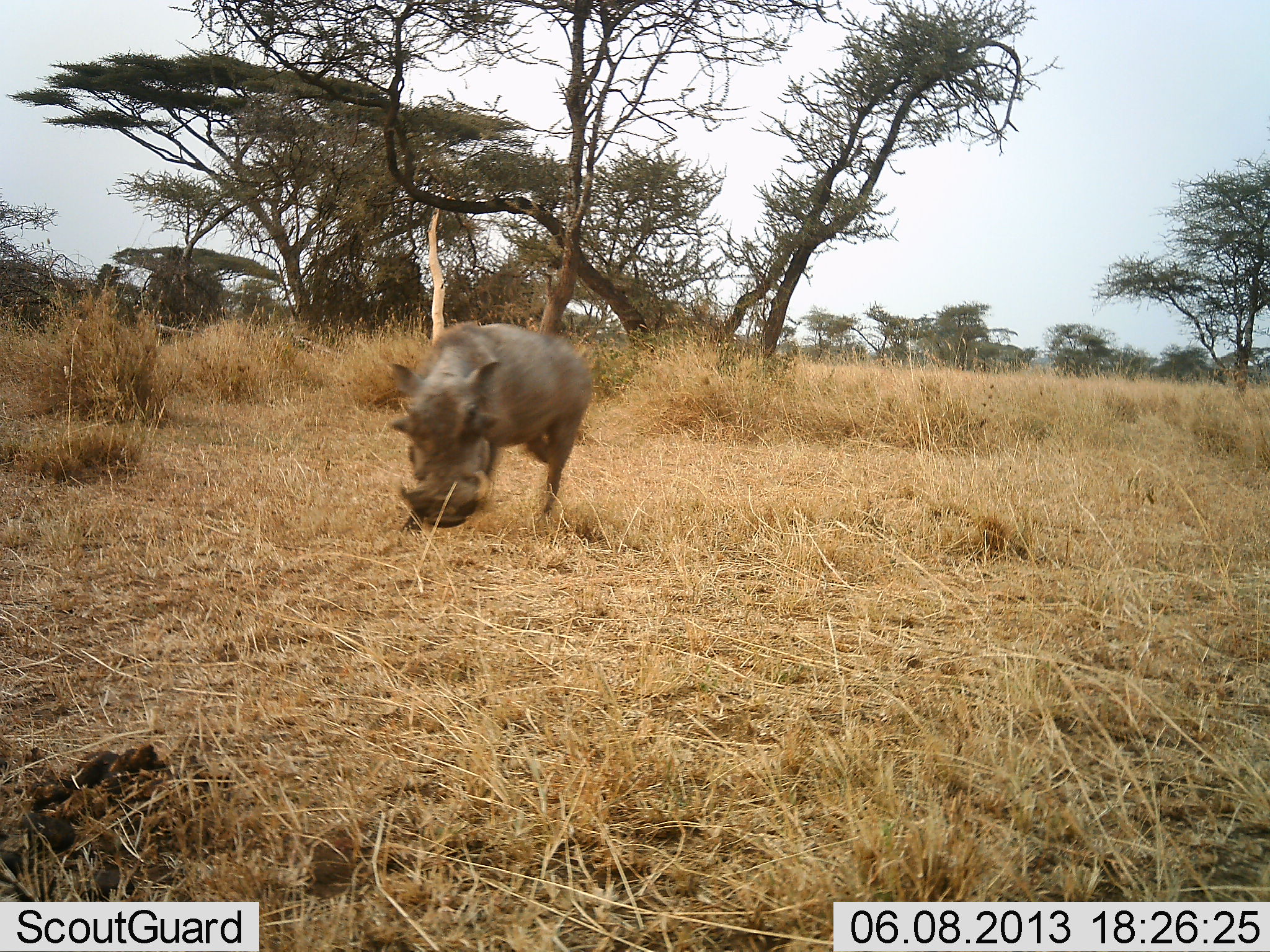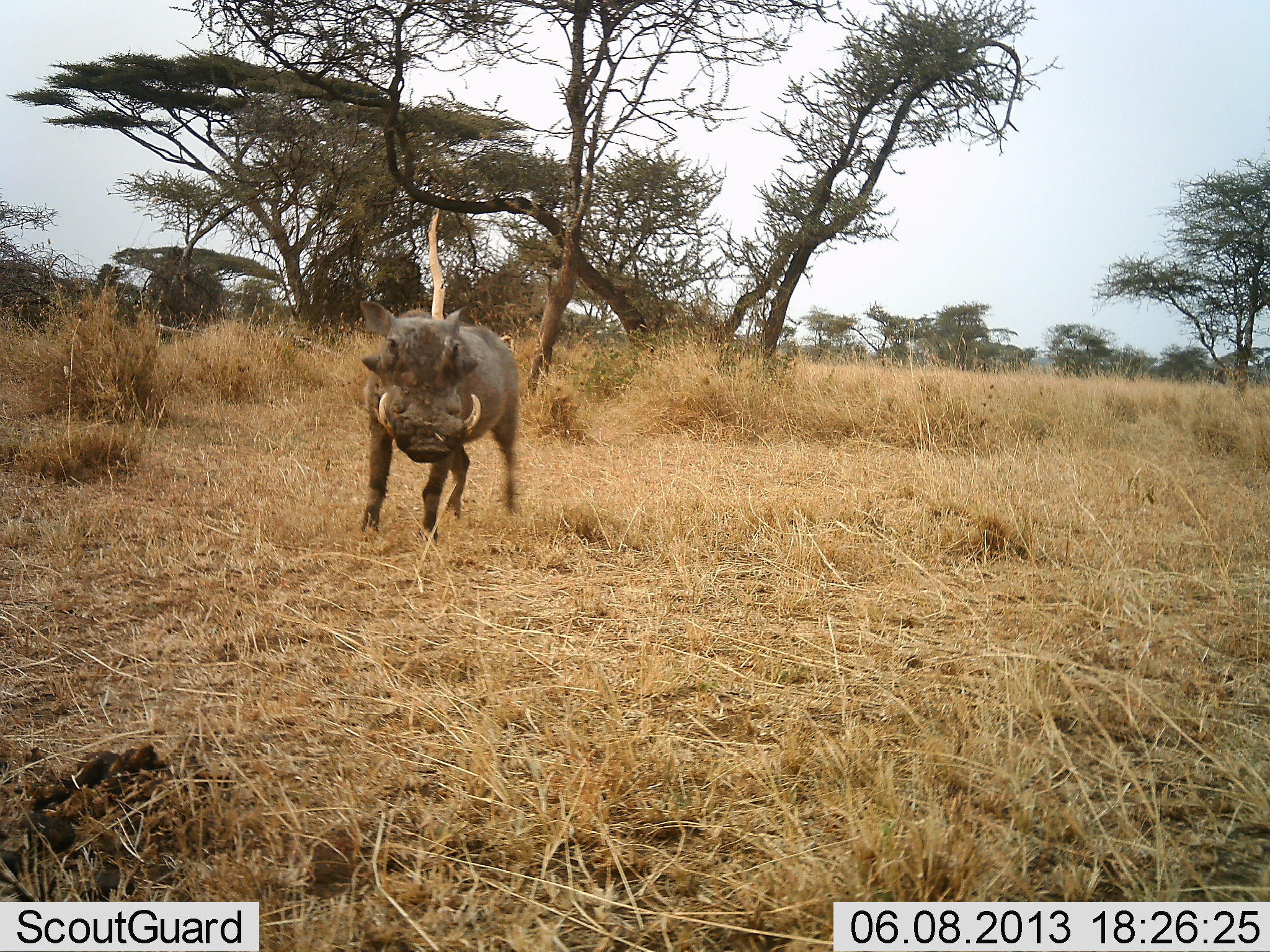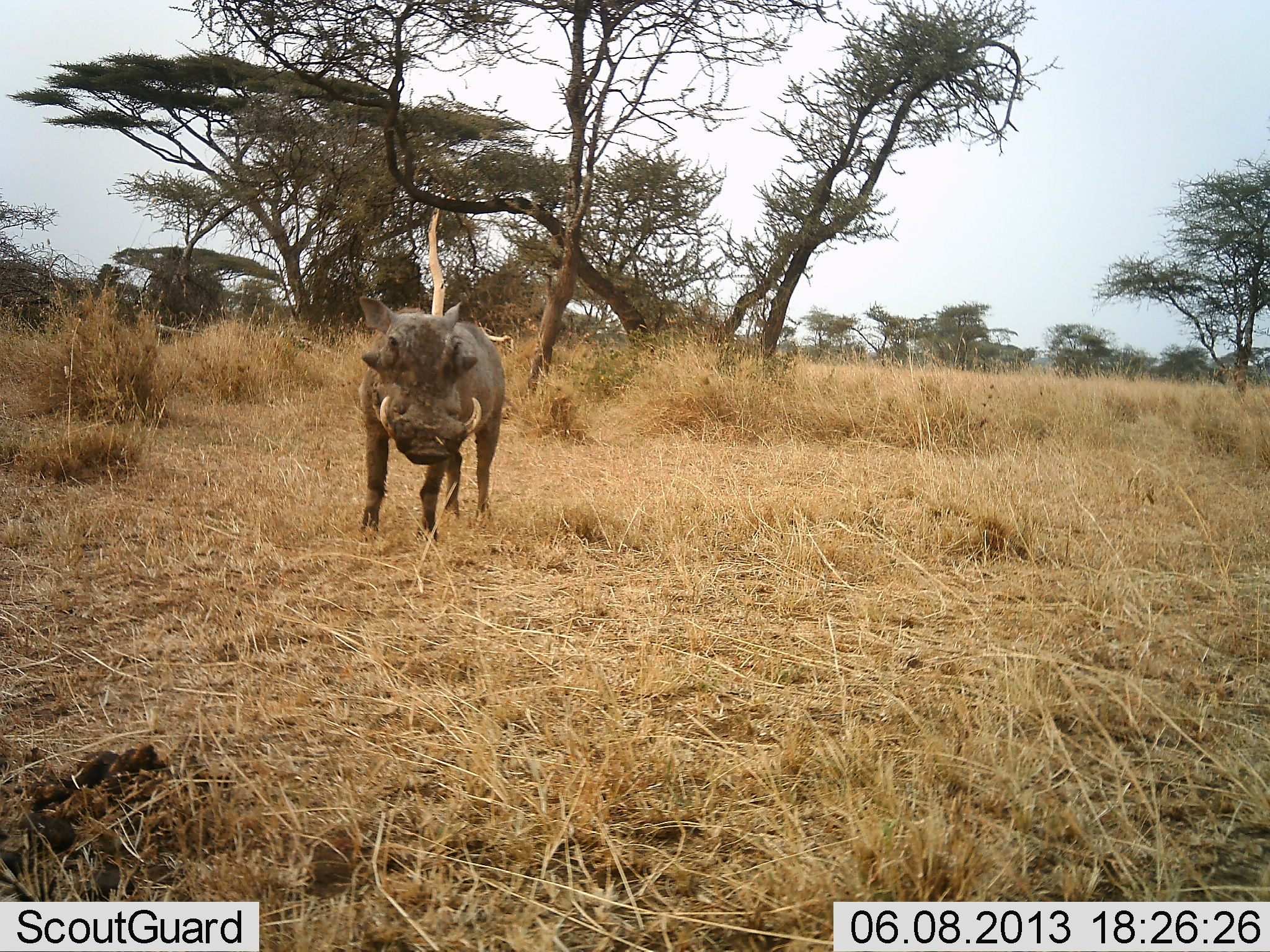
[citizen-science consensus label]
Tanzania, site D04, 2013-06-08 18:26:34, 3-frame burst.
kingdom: Animalia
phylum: Chordata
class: Mammalia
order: Artiodactyla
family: Suidae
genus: Phacochoerus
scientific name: Phacochoerus africanus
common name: warthog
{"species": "warthog (Phacochoerus africanus)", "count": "1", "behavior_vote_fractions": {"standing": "29%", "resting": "0%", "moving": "76%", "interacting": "3%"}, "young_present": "0%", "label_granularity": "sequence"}